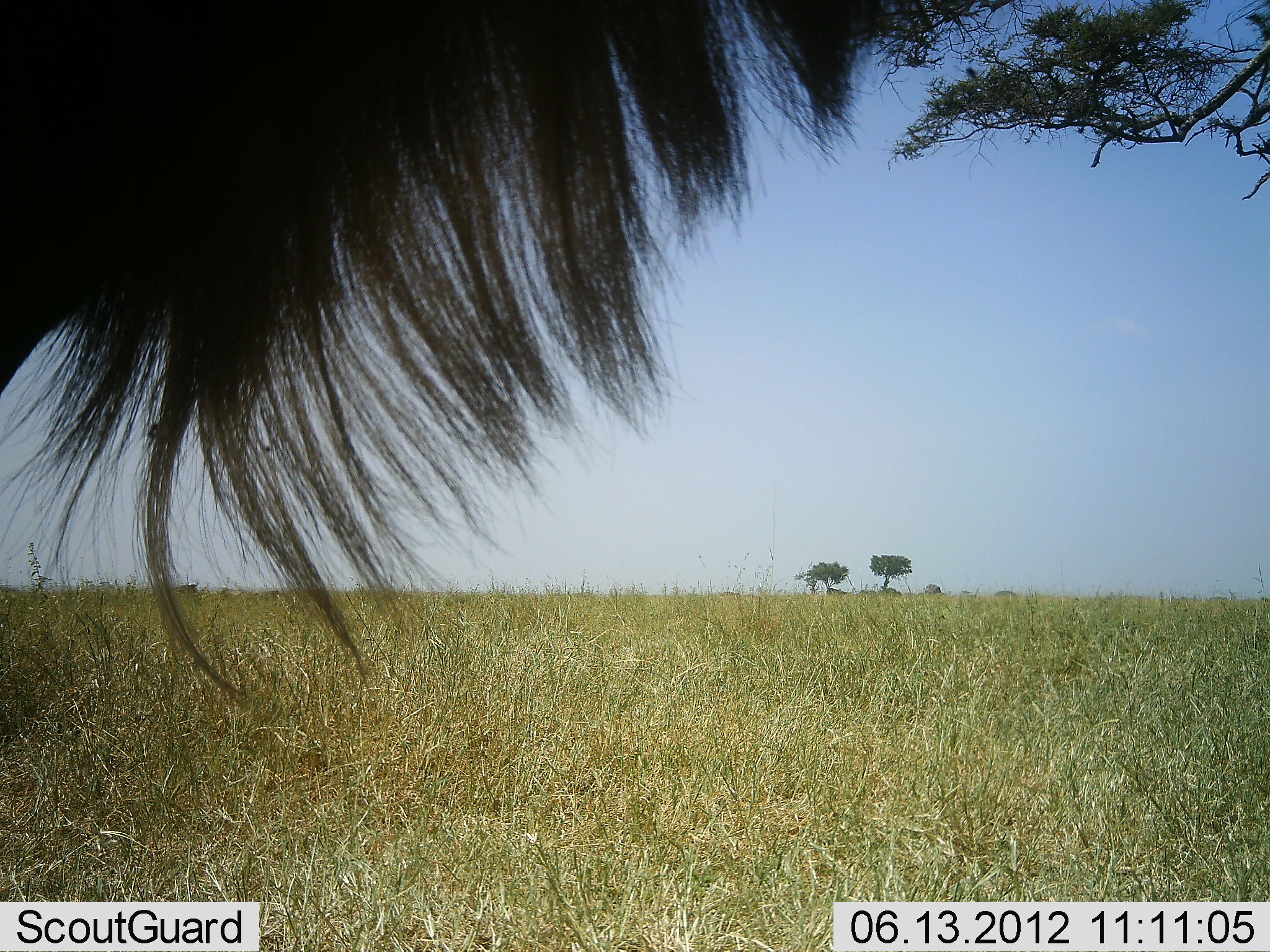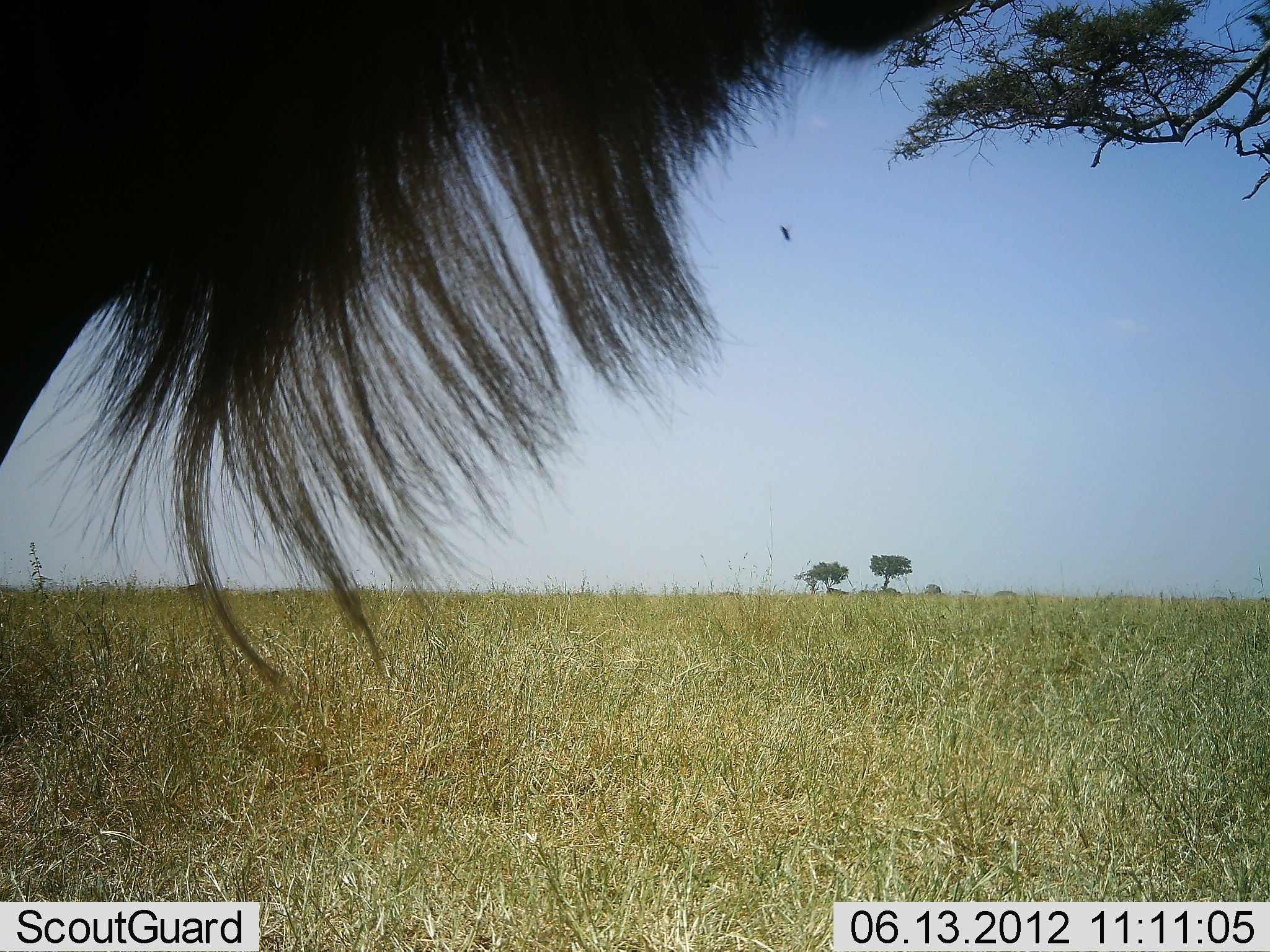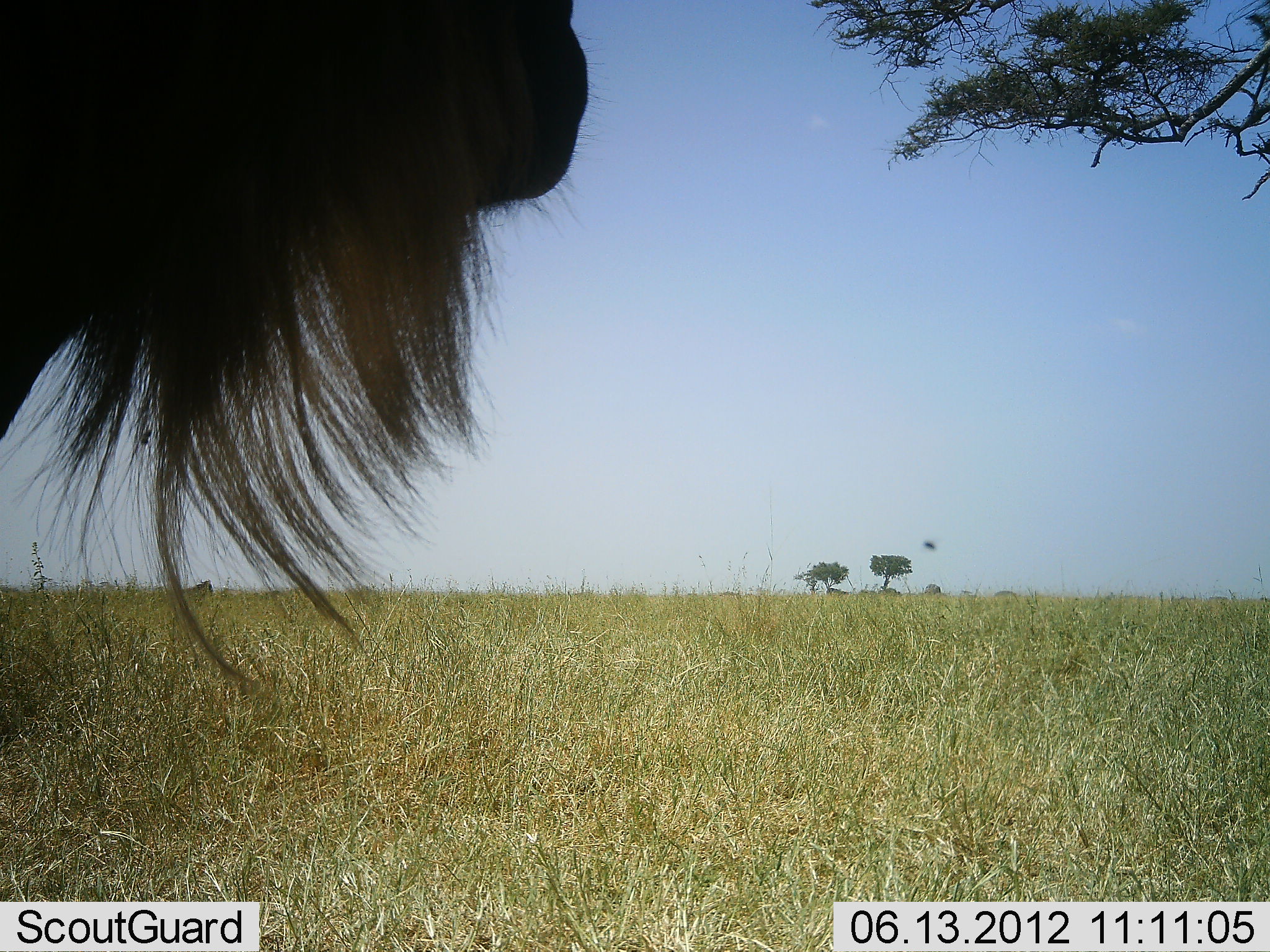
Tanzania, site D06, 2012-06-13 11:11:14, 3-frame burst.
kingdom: Animalia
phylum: Chordata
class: Mammalia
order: Artiodactyla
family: Bovidae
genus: Connochaetes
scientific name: Connochaetes taurinus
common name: blue wildebeest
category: wildebeest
Wildebeest (blue wildebeest) (Connochaetes taurinus), count 1. Behavior (volunteer vote fractions): standing 100%, resting 0%, moving 0%, interacting 0%. Young present (vote fraction): 0%. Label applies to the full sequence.